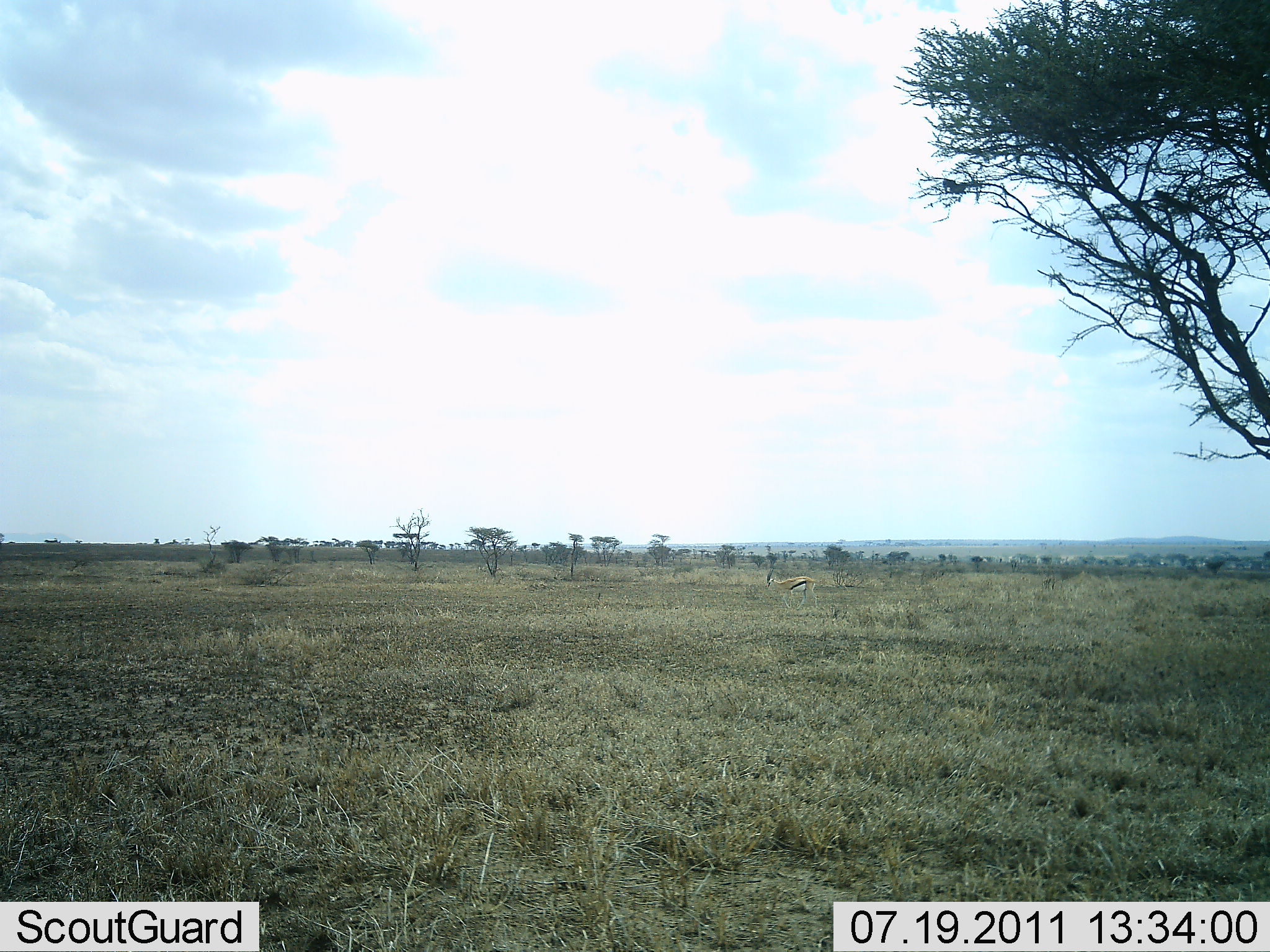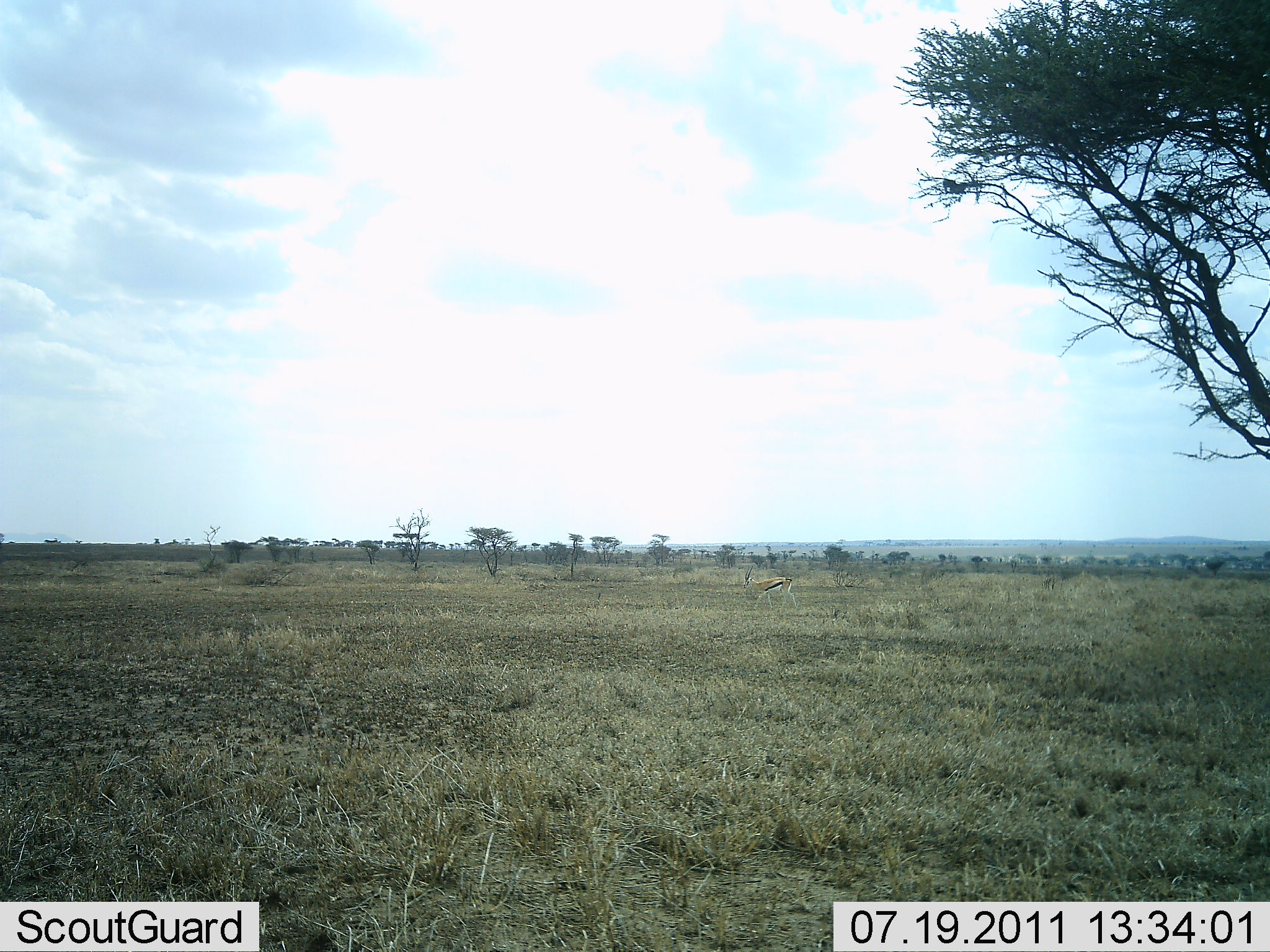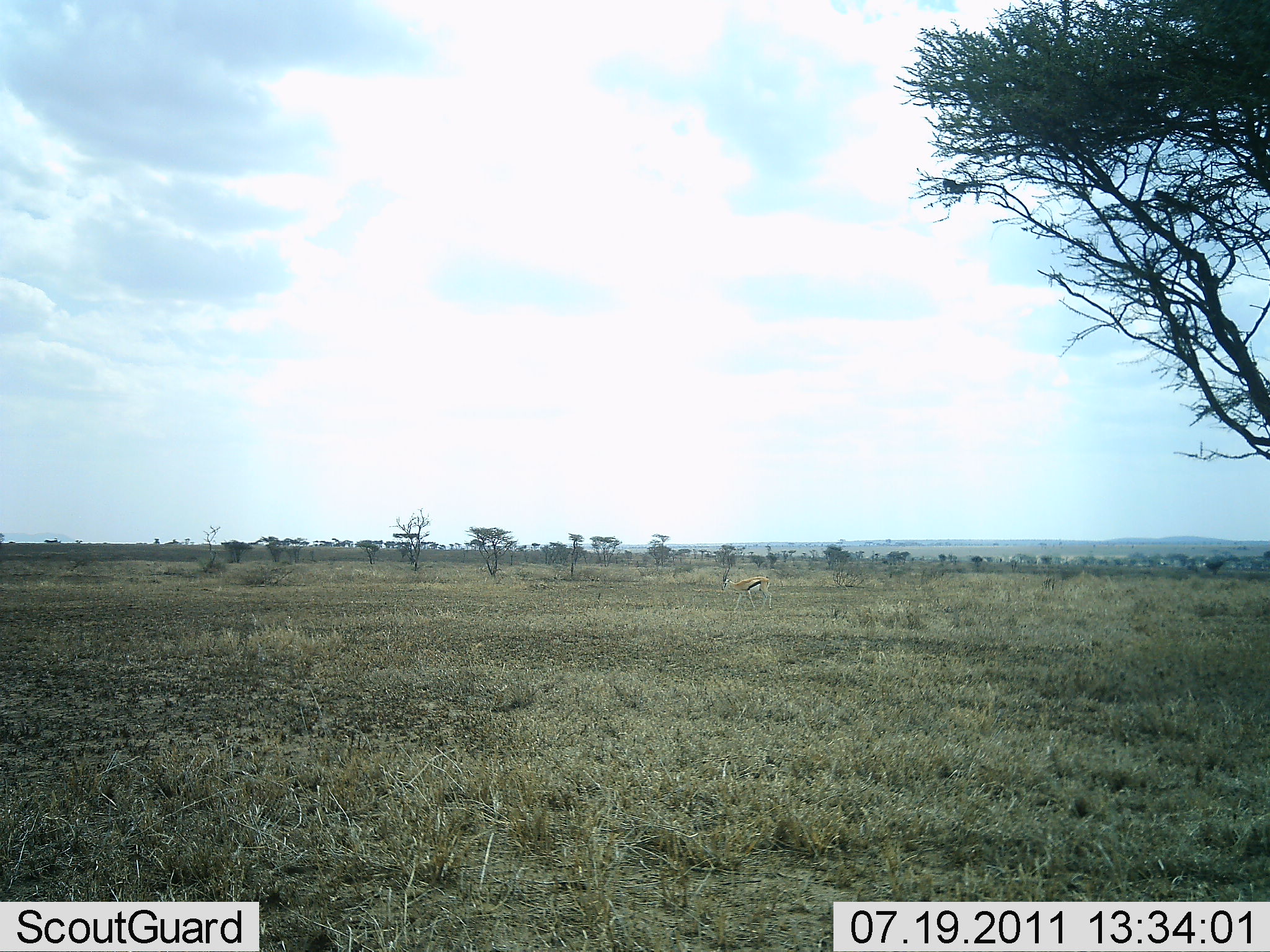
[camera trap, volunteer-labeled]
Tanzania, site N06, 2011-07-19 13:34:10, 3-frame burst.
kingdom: Animalia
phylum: Chordata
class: Mammalia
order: Artiodactyla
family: Bovidae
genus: Eudorcas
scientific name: Eudorcas thomsonii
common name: thomson's gazelle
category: gazellethomsons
Gazellethomsons (thomson's gazelle) (Eudorcas thomsonii), count 1. Behavior (volunteer vote fractions): standing 8%, resting 0%, moving 83%, interacting 0%. Young present (vote fraction): 0%. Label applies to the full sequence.